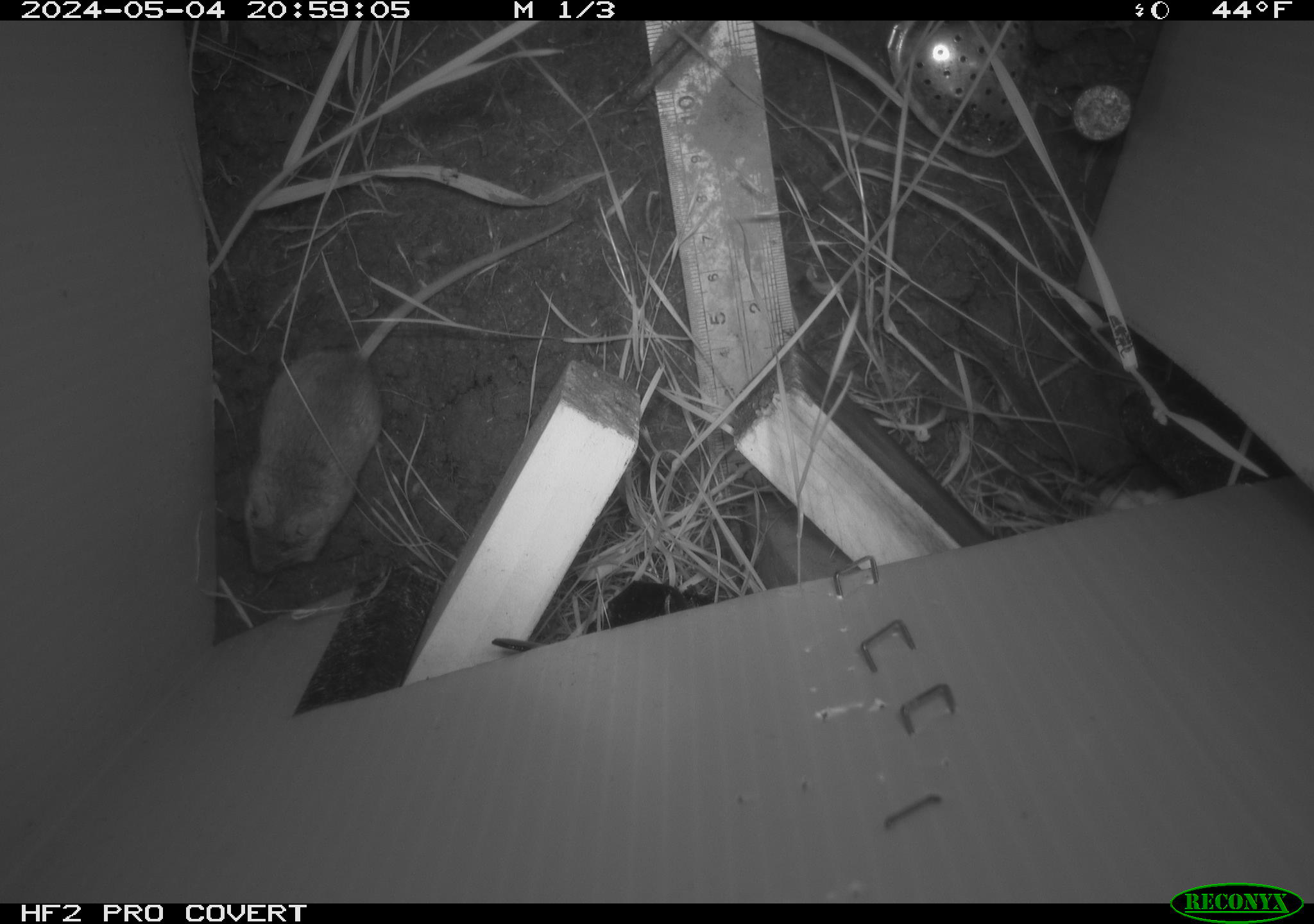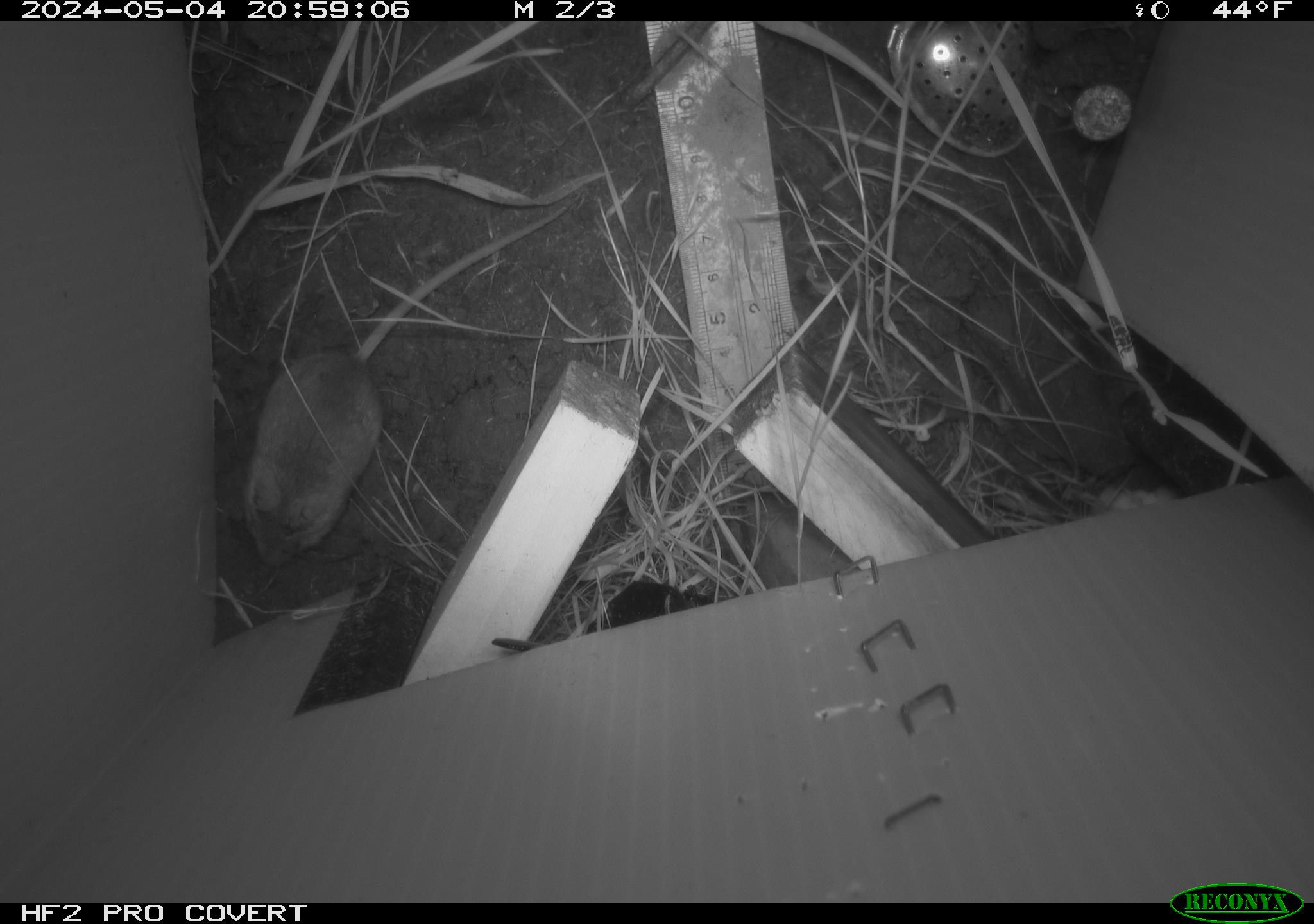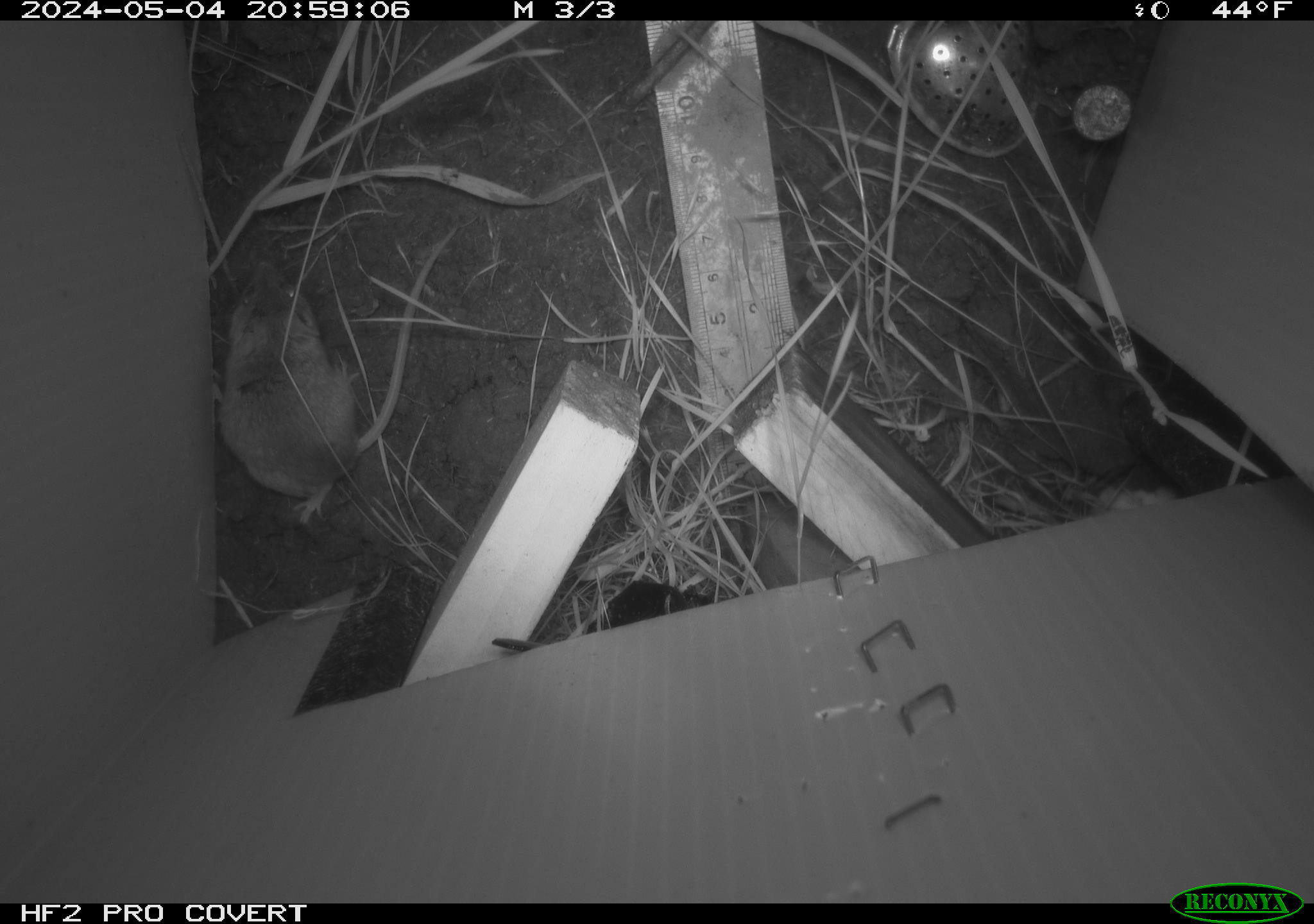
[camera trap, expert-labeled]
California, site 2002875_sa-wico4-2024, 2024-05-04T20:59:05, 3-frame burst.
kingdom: Animalia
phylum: Chordata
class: Mammalia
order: Rodentia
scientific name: Rodentia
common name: mouse species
Mouse species (Rodentia).